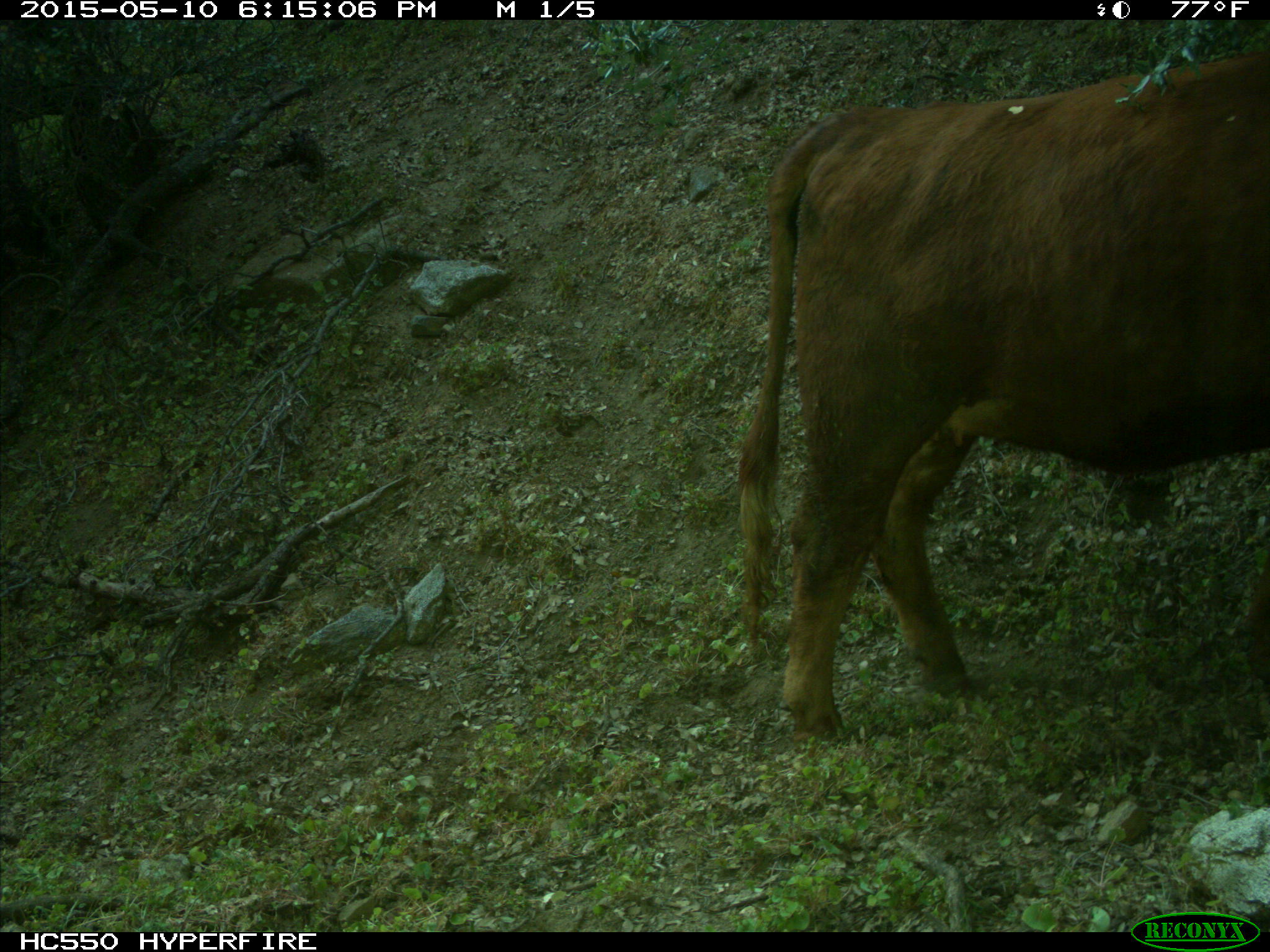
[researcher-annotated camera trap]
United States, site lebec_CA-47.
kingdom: Animalia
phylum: Chordata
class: Mammalia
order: Artiodactyla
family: Bovidae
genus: Bos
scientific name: Bos taurus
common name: domestic cow